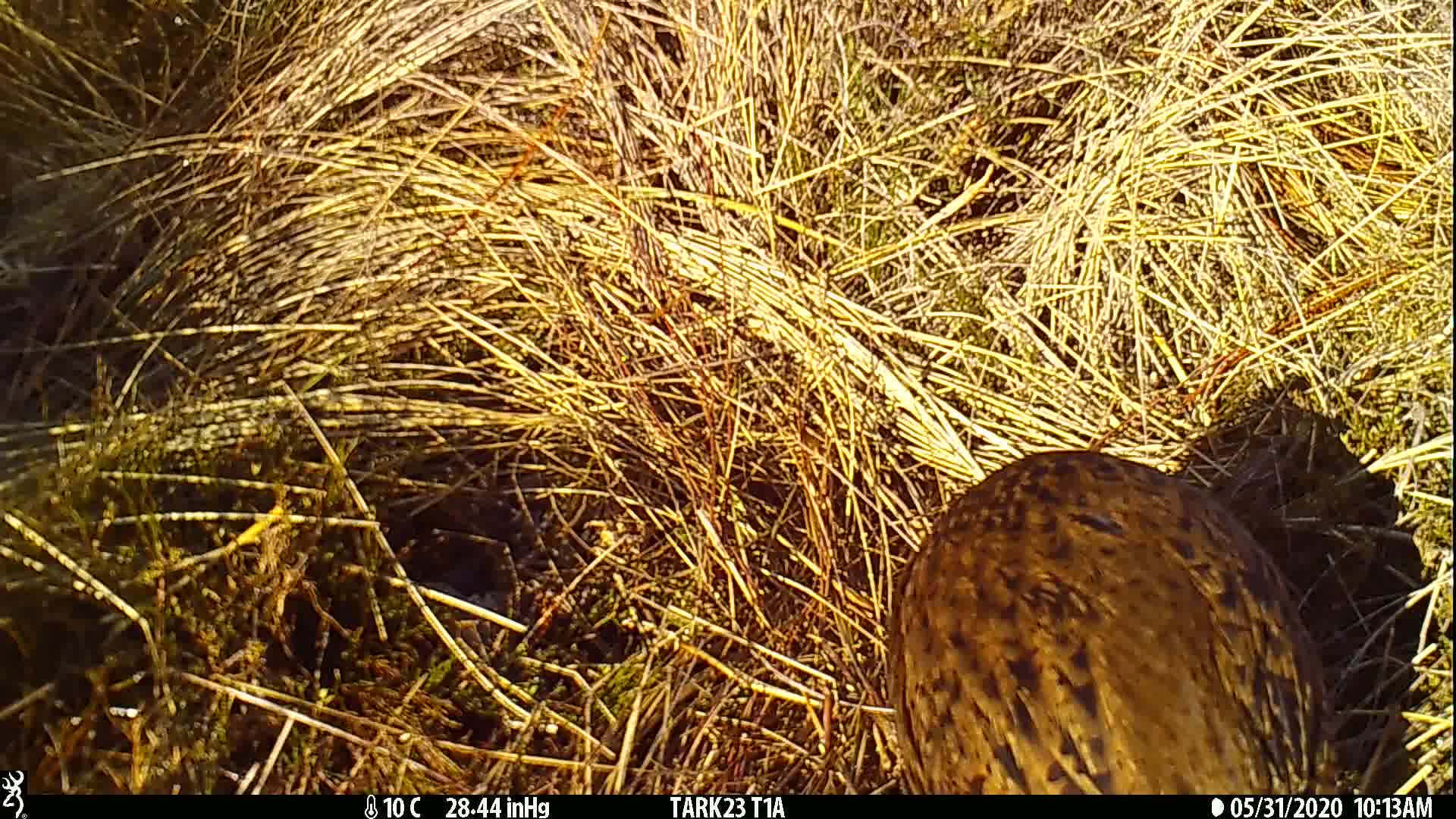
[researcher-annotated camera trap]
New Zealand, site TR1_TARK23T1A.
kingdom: Animalia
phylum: Chordata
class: Aves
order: Gruiformes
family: Rallidae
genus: Gallirallus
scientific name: Gallirallus australis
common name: weka